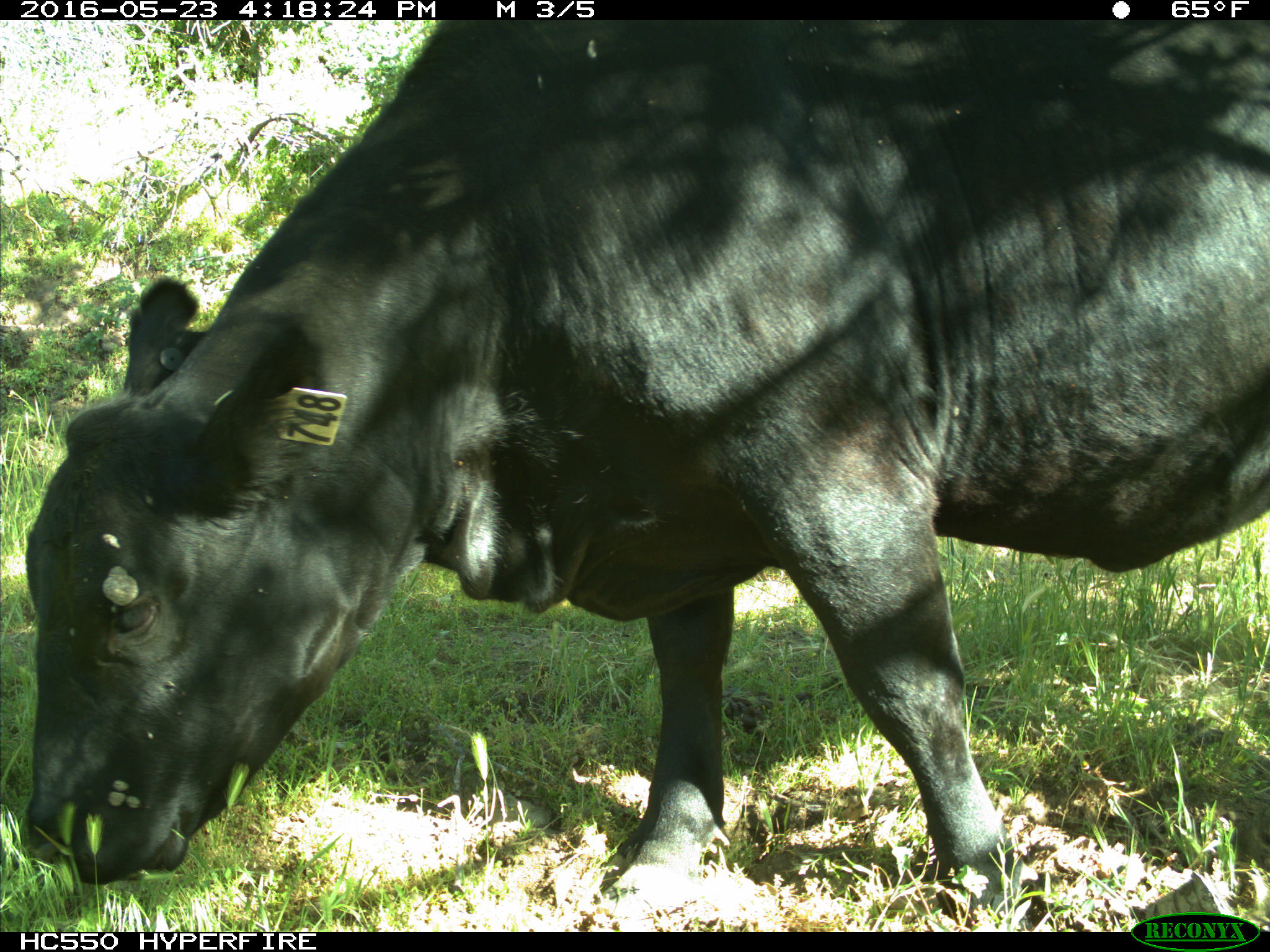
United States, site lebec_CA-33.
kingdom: Animalia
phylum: Chordata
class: Mammalia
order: Artiodactyla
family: Bovidae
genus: Bos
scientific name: Bos taurus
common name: domestic cow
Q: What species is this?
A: Bos taurus (domestic cow).